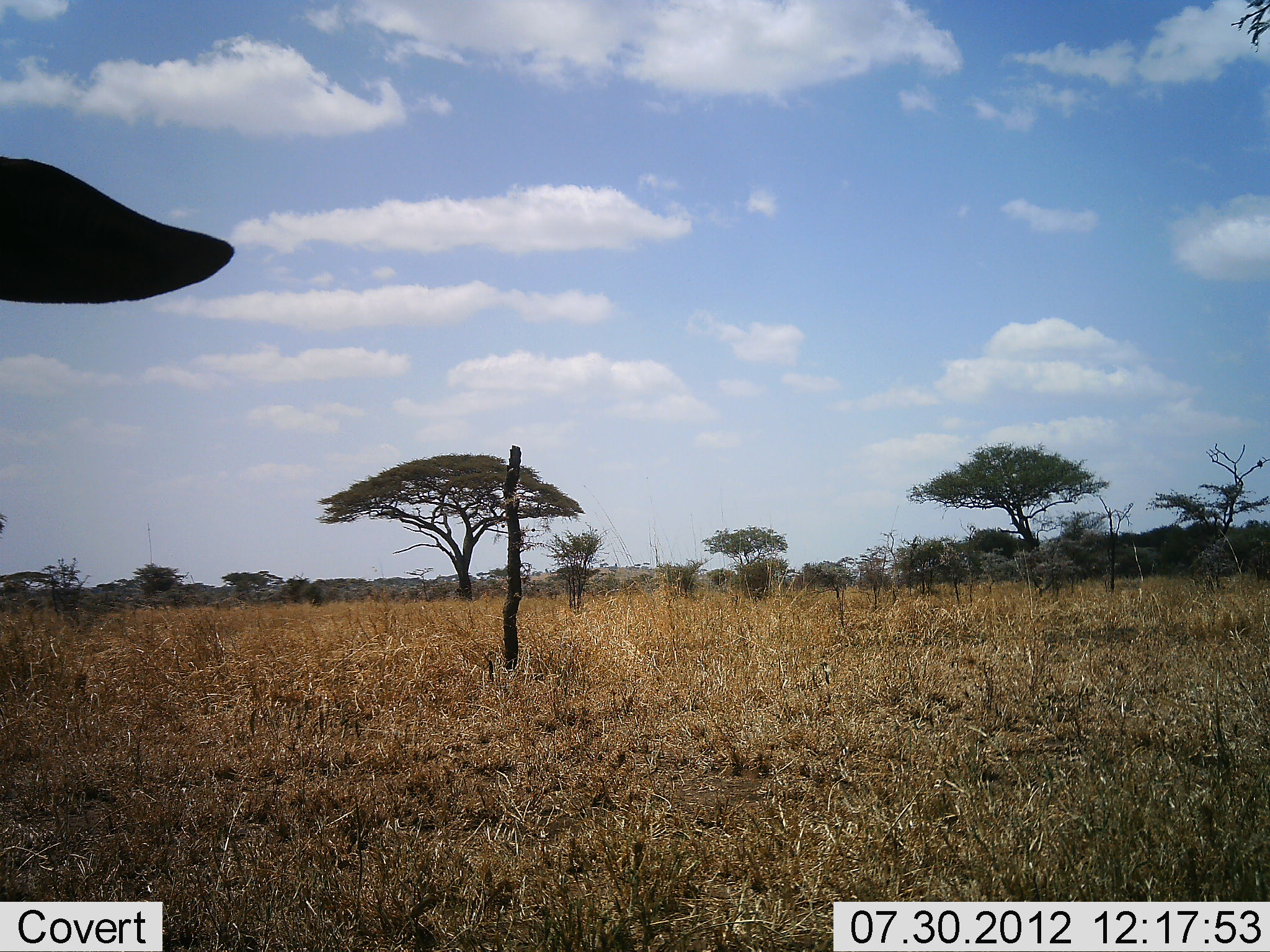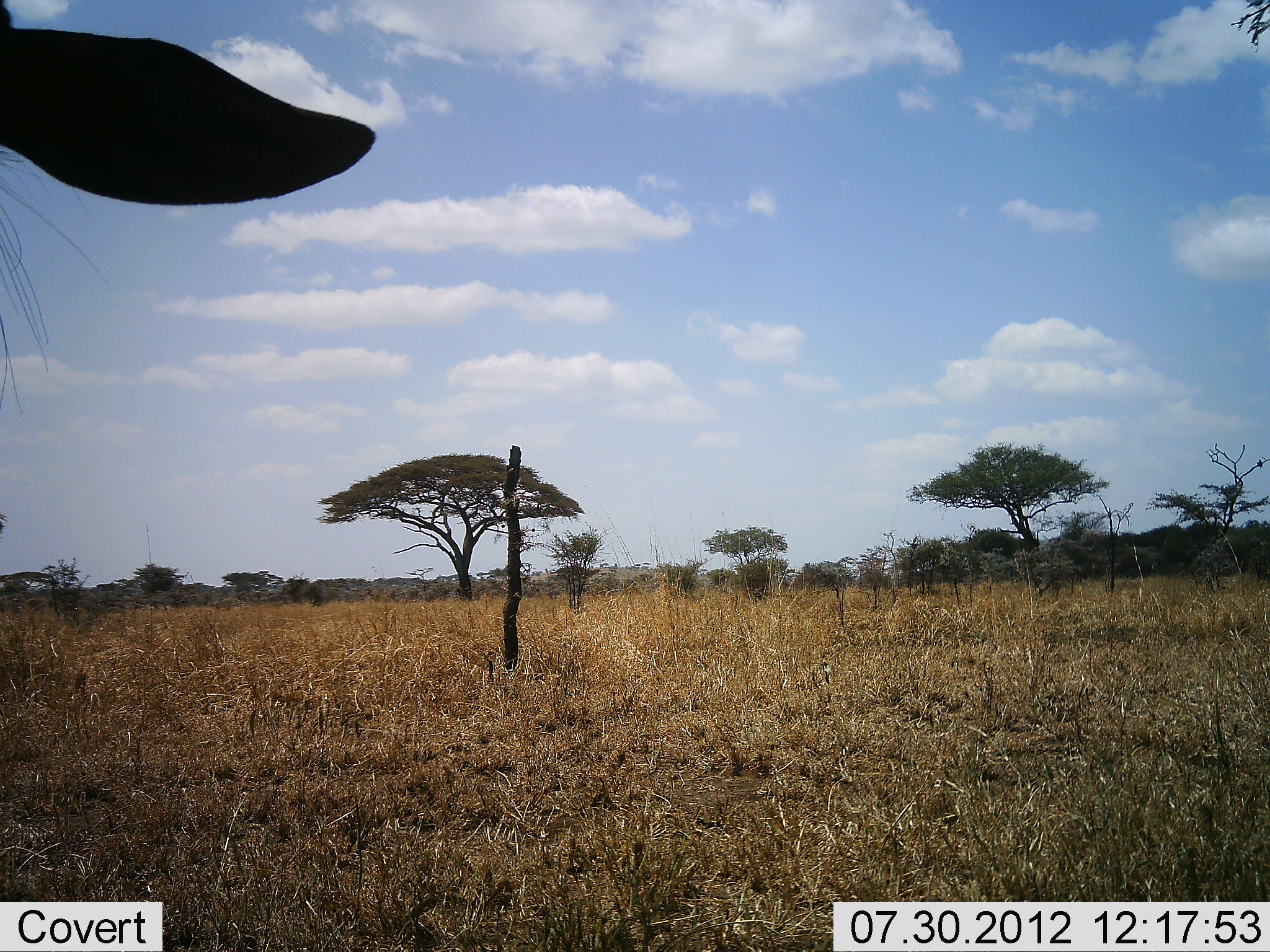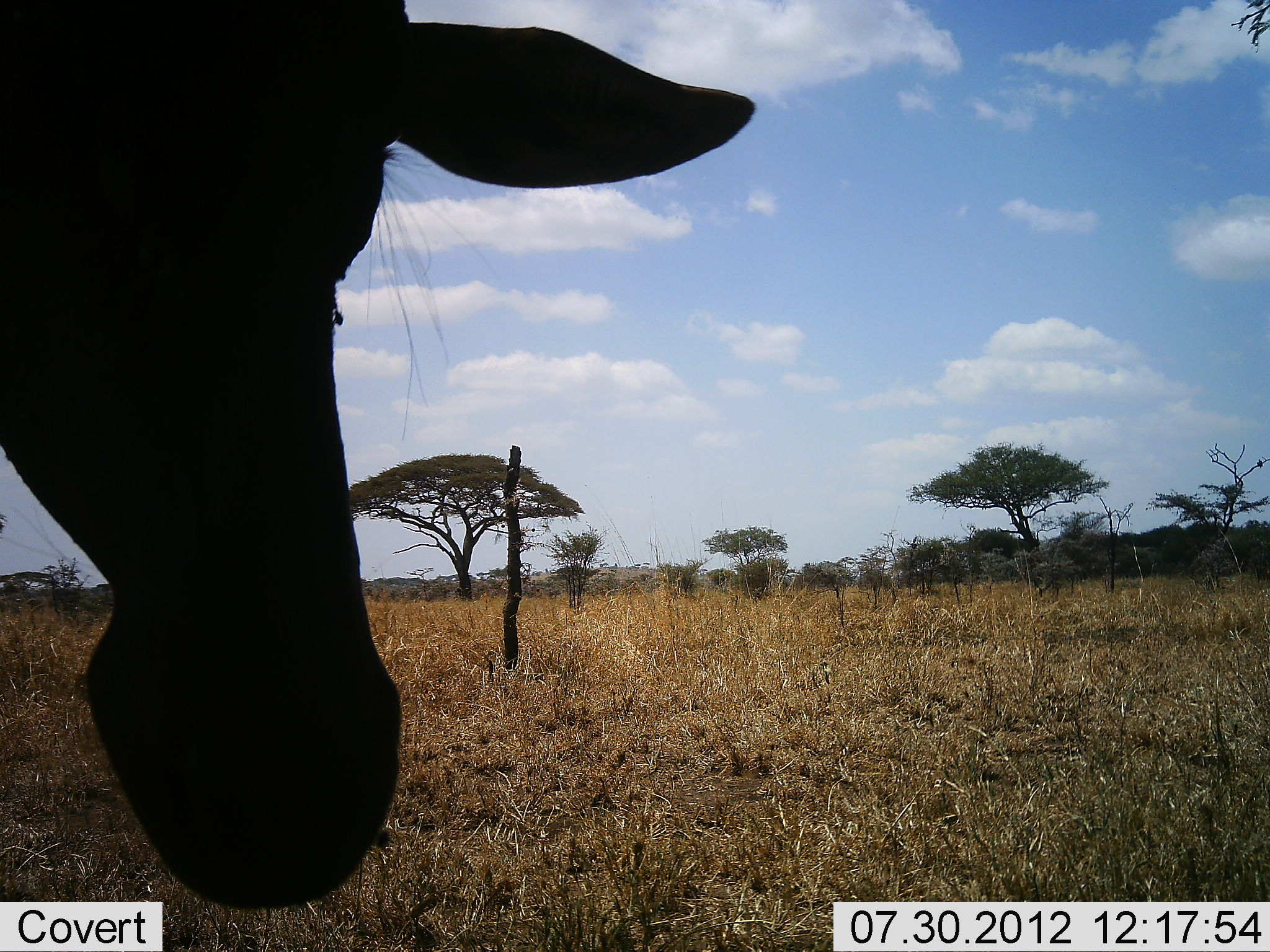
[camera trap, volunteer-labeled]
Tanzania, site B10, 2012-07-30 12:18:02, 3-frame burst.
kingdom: Animalia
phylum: Chordata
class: Mammalia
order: Artiodactyla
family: Bovidae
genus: Alcelaphus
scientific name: Alcelaphus buselaphus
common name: hartebeest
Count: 1.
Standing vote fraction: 78%.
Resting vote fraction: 0%.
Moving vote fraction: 11%.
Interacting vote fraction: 11%.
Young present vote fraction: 0%.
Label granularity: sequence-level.